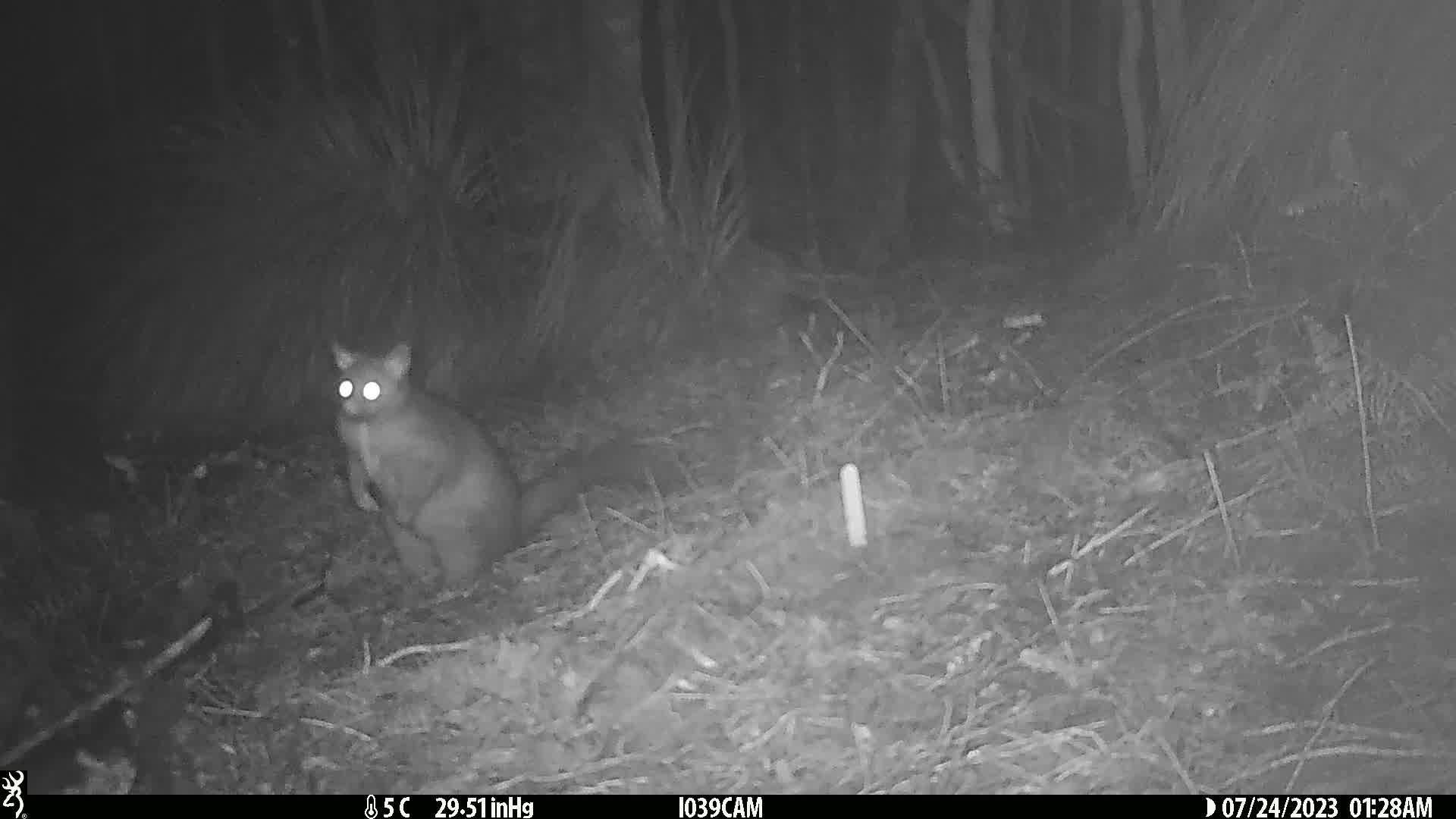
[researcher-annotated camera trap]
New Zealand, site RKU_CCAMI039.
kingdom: Animalia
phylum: Chordata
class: Mammalia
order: Diprotodontia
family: Phalangeridae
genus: Trichosurus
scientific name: Trichosurus vulpecula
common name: common brushtail possum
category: possum